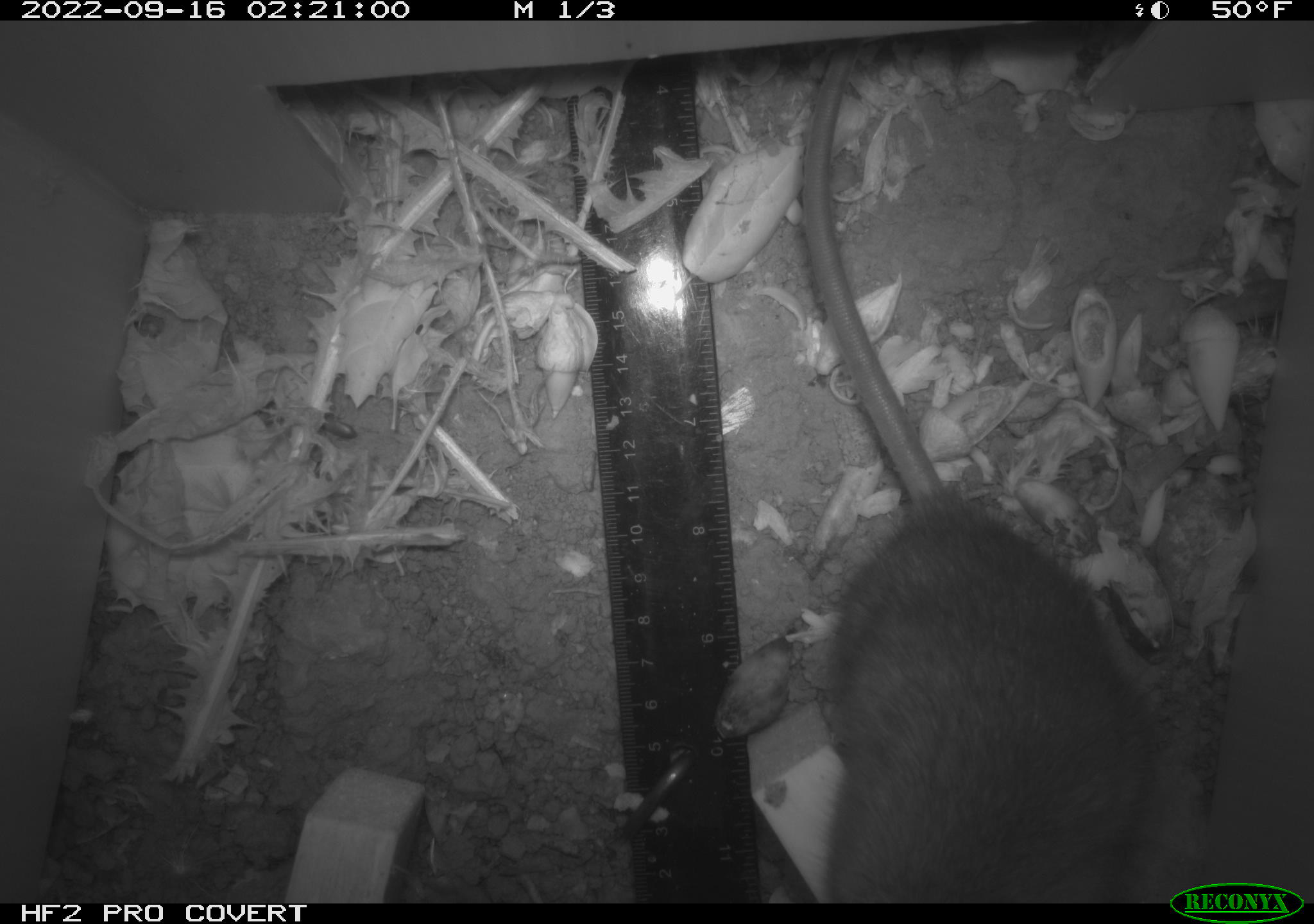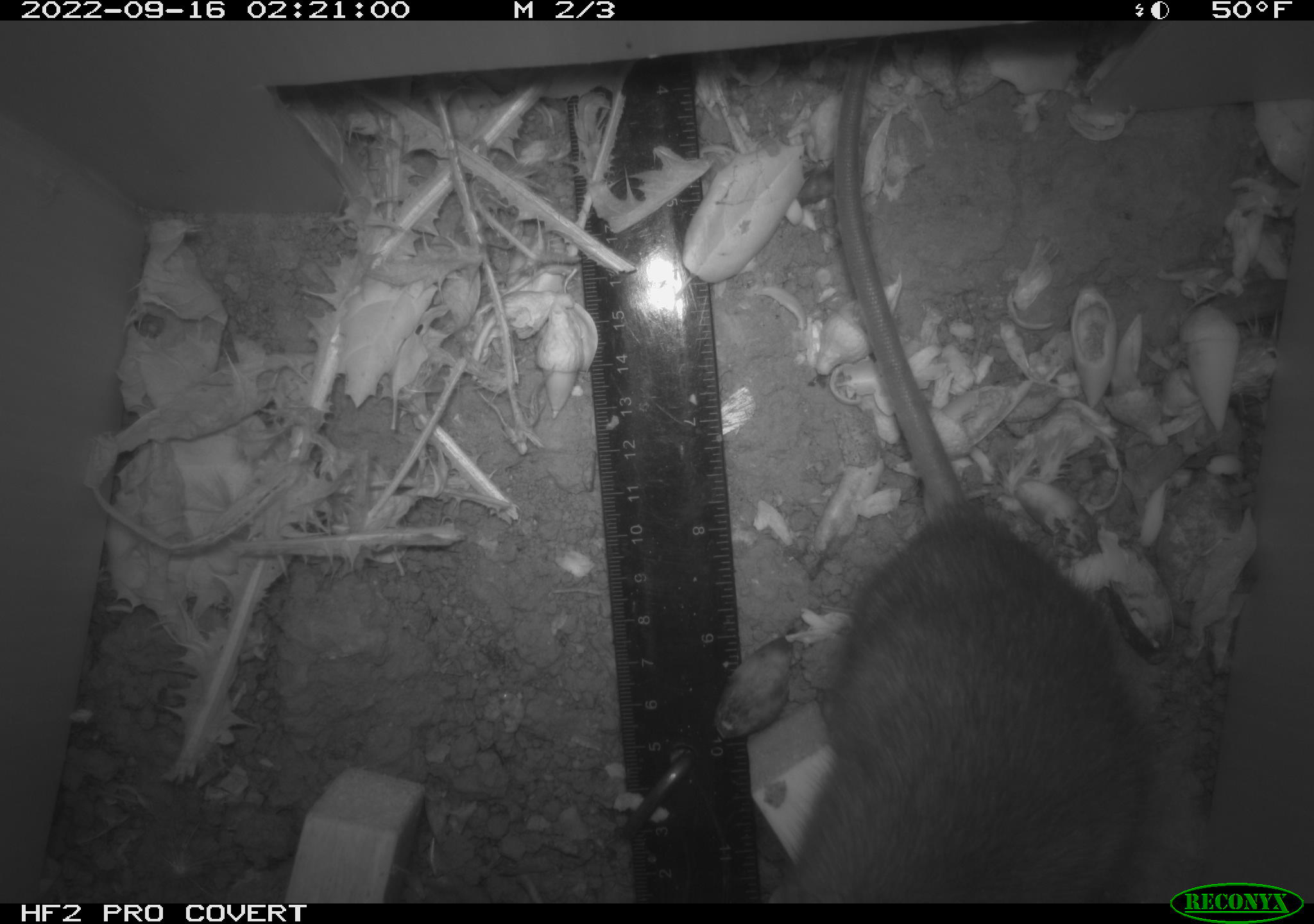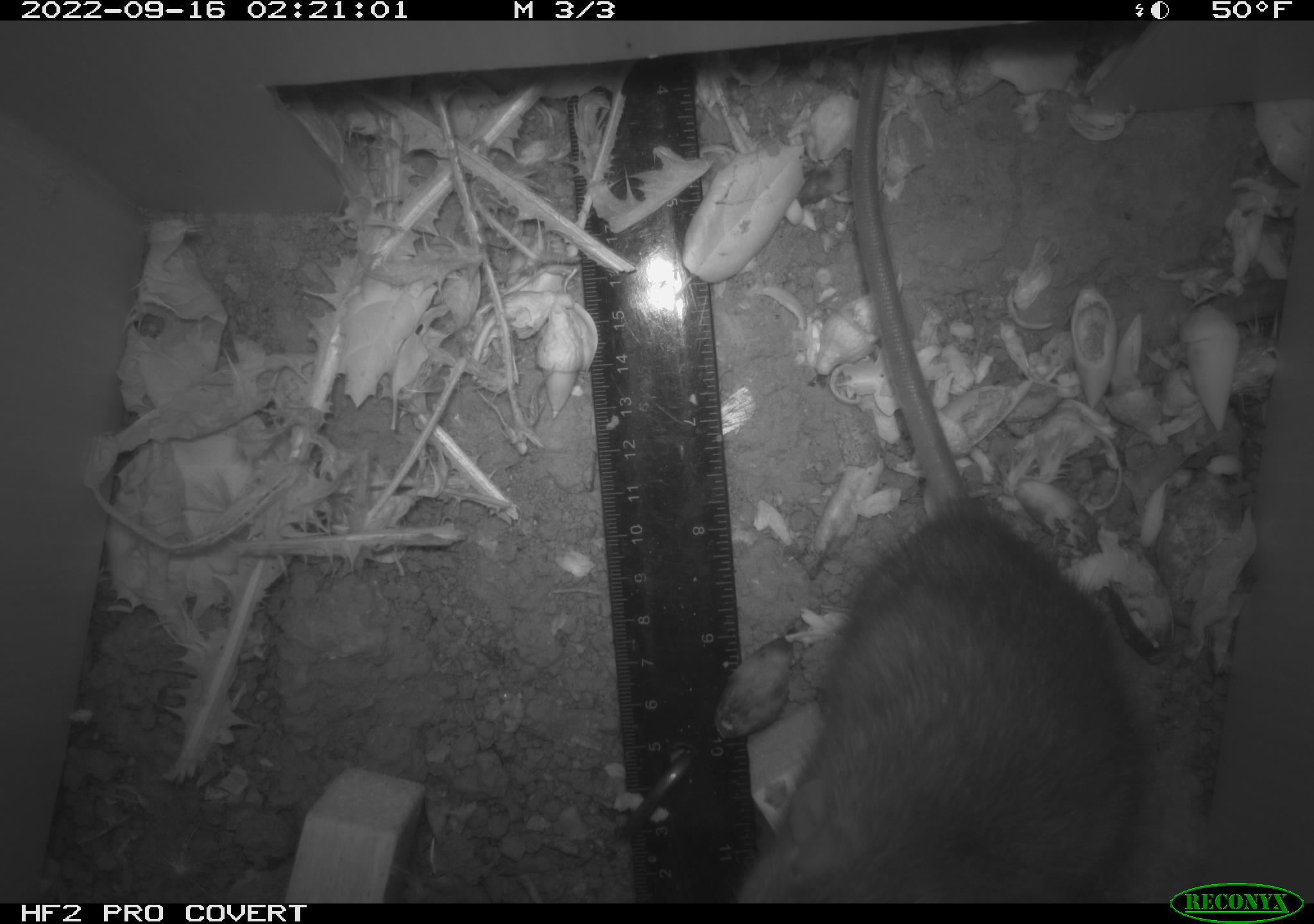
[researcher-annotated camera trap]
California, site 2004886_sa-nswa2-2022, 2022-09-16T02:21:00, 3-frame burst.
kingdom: Animalia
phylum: Chordata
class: Mammalia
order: Rodentia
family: Muridae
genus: Rattus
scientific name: Rattus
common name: rat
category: rattus species